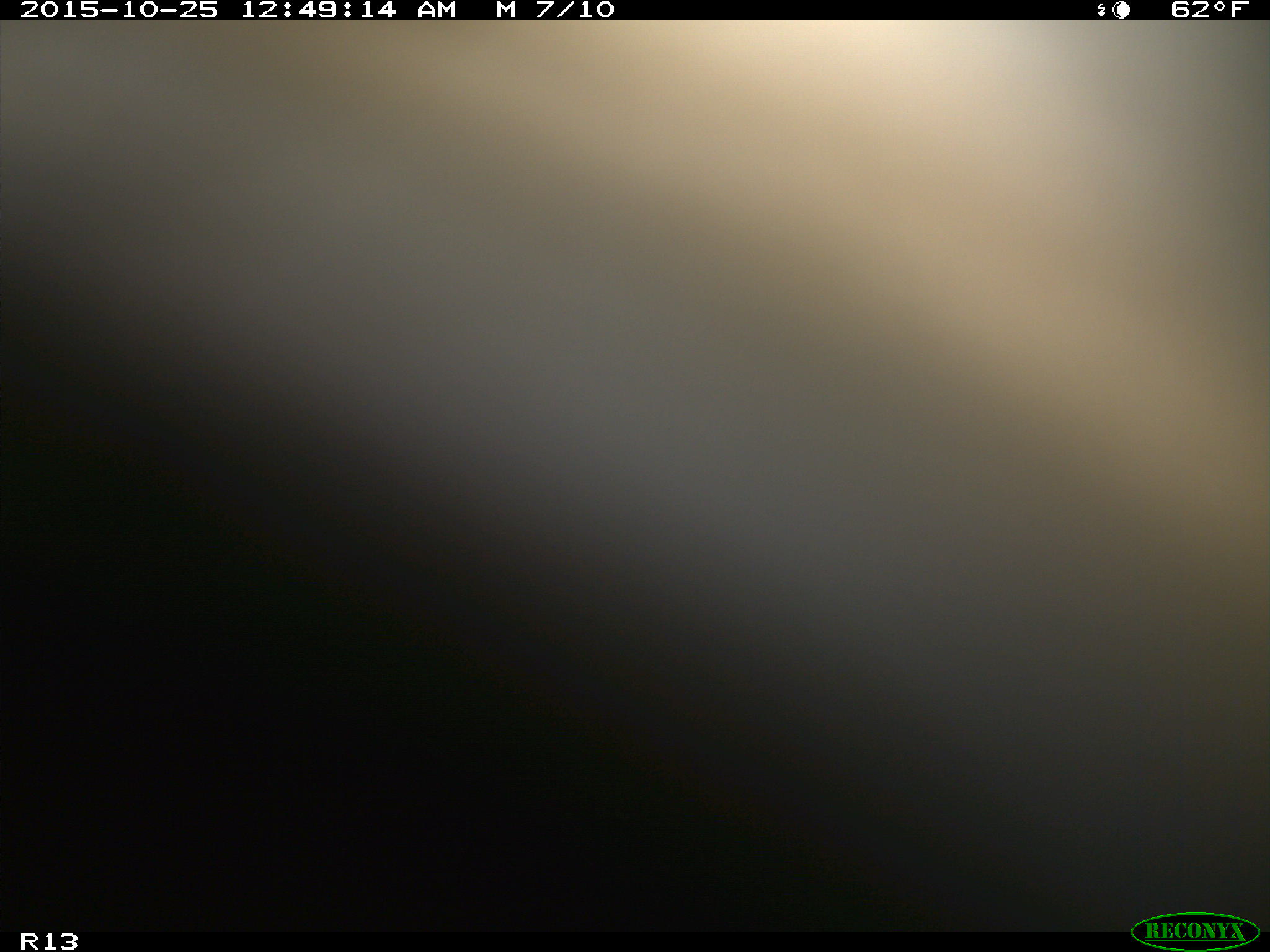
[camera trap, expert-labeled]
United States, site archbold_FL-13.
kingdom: Animalia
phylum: Chordata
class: Mammalia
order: Artiodactyla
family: Bovidae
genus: Bos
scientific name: Bos taurus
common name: domestic cow